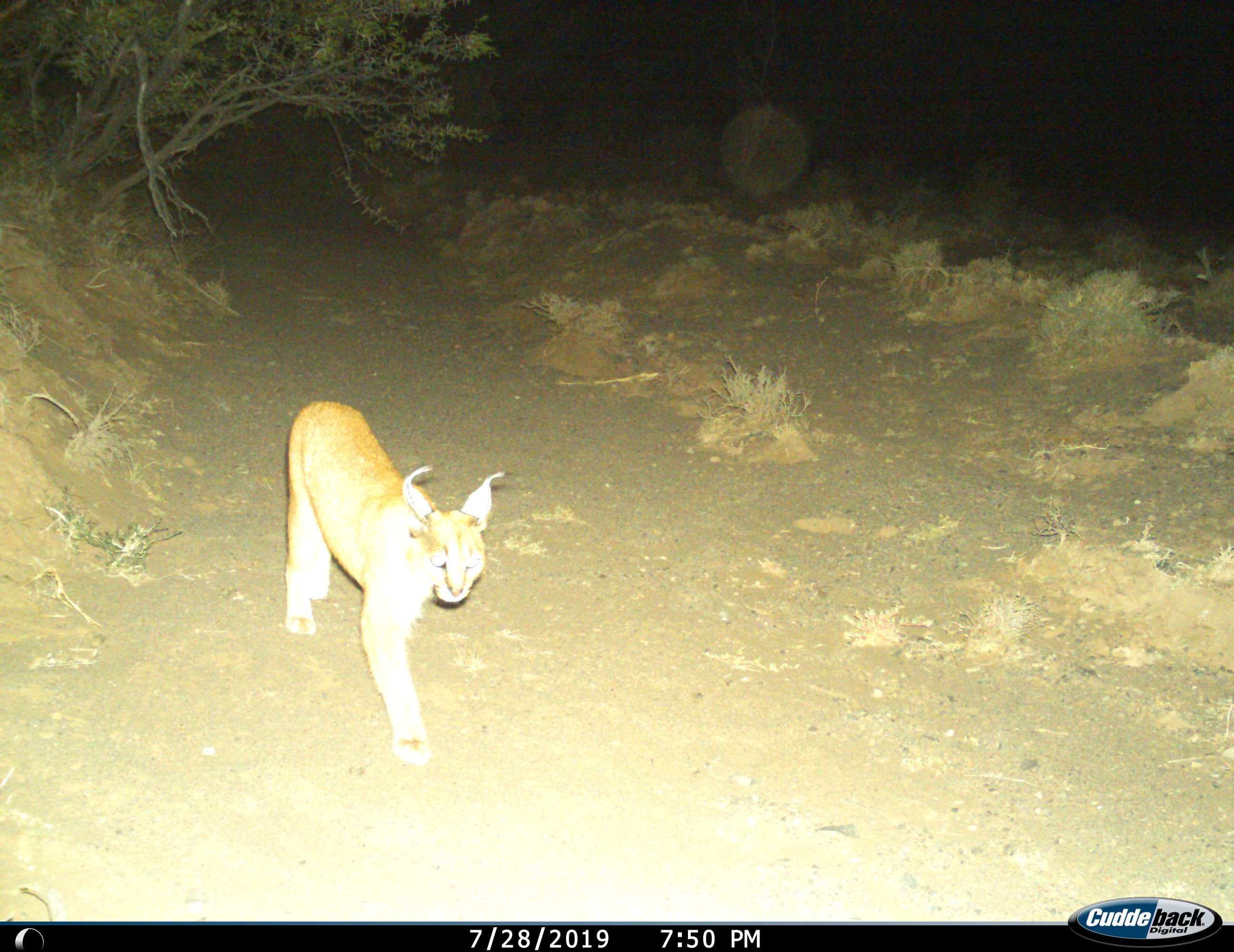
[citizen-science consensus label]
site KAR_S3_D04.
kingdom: Animalia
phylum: Chordata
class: Mammalia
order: Carnivora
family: Felidae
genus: Caracal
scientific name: Caracal caracal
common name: caracal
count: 1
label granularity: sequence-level